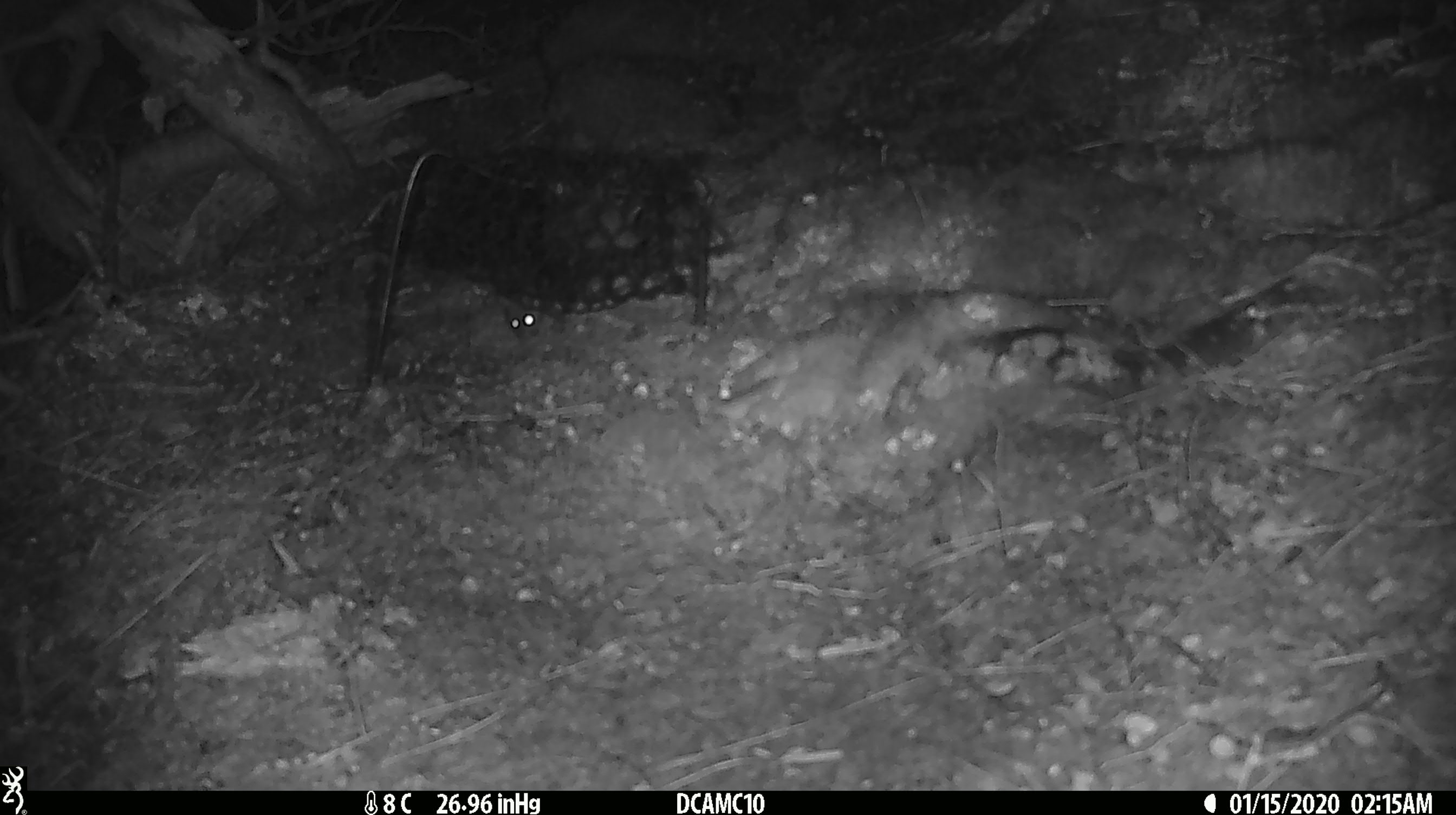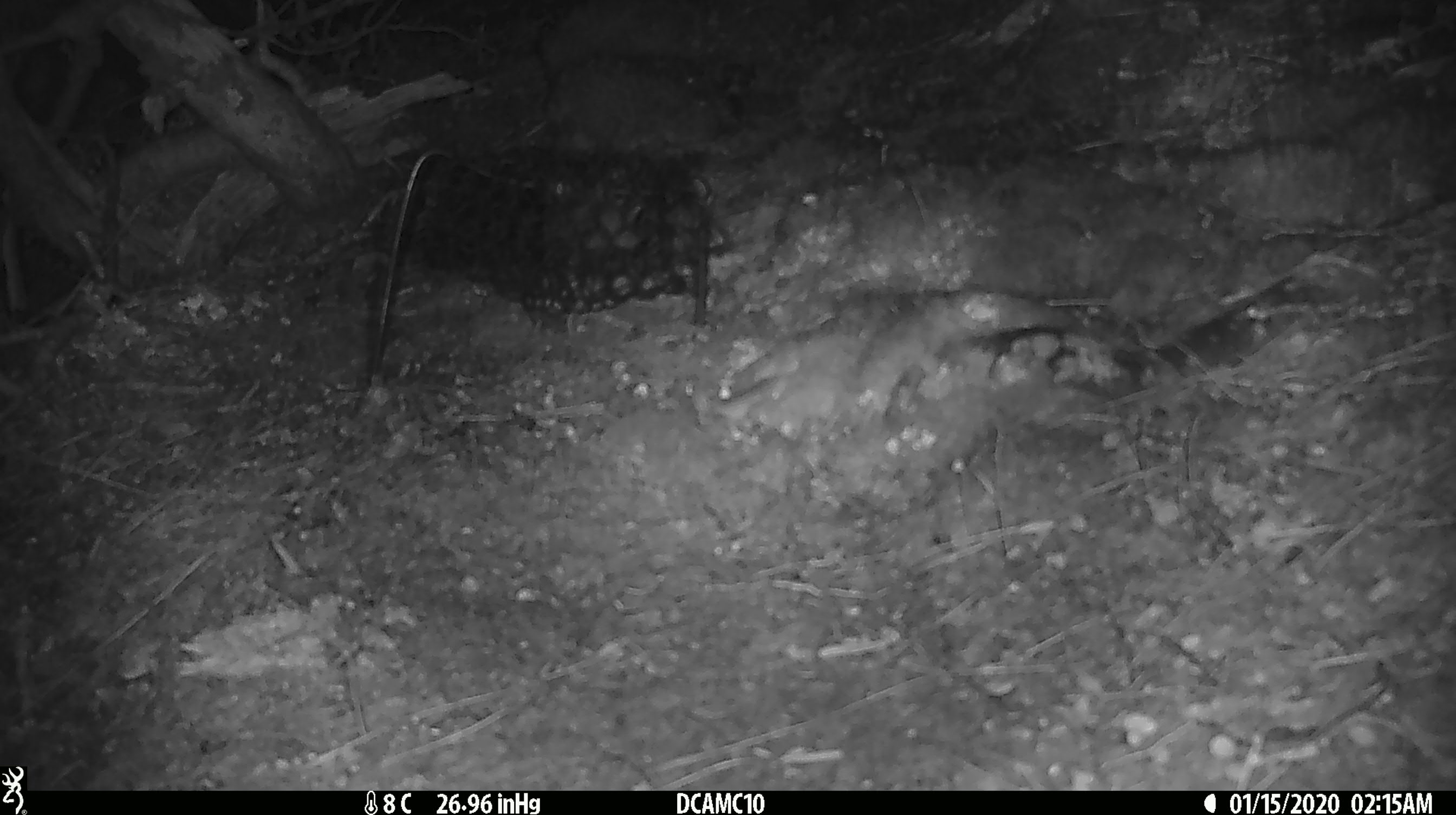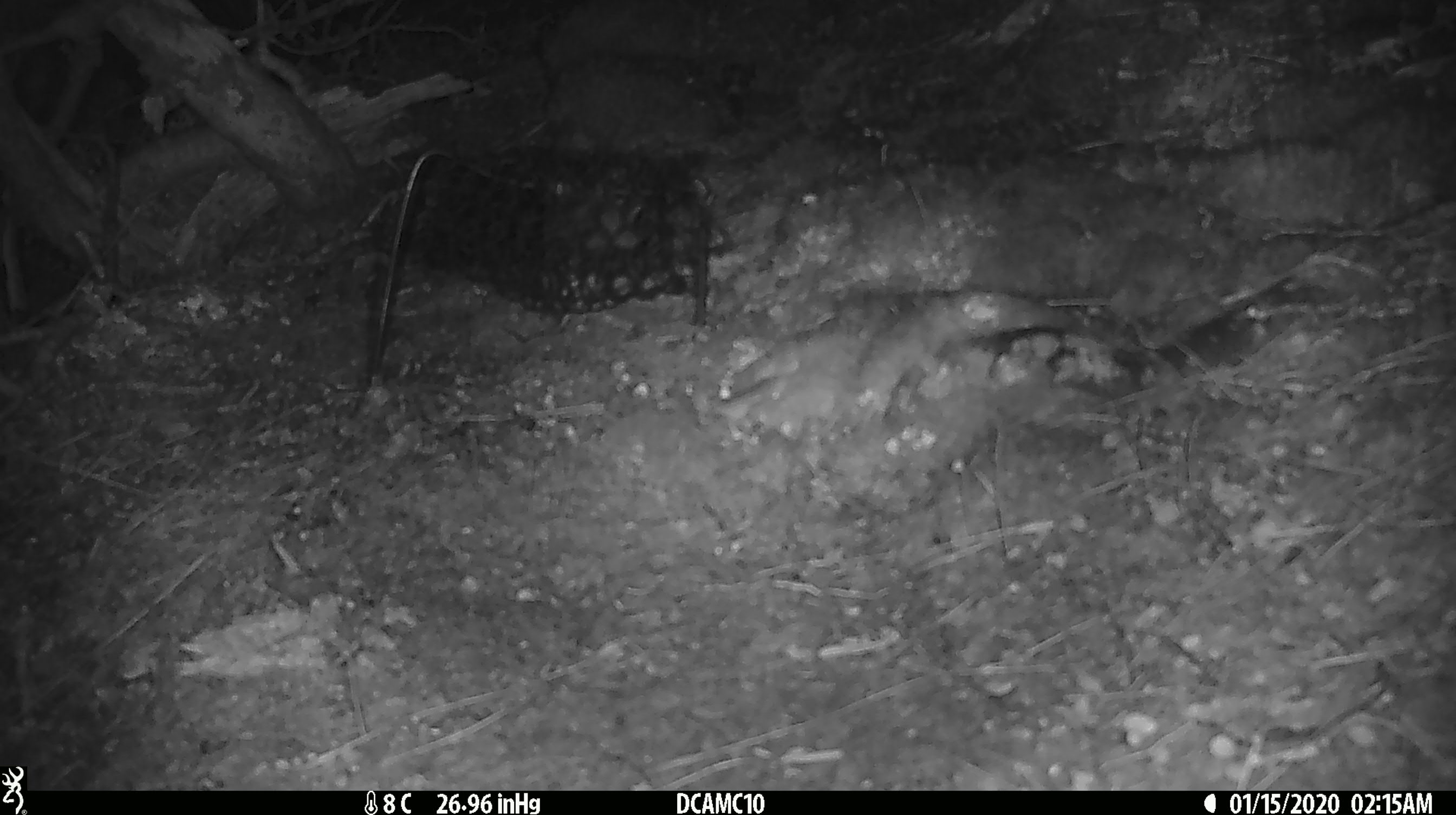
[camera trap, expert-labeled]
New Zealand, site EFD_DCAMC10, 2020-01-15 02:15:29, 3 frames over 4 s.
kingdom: Animalia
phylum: Chordata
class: Mammalia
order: Rodentia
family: Muridae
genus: Mus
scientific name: Mus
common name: mouse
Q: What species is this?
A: Mouse (Mus).